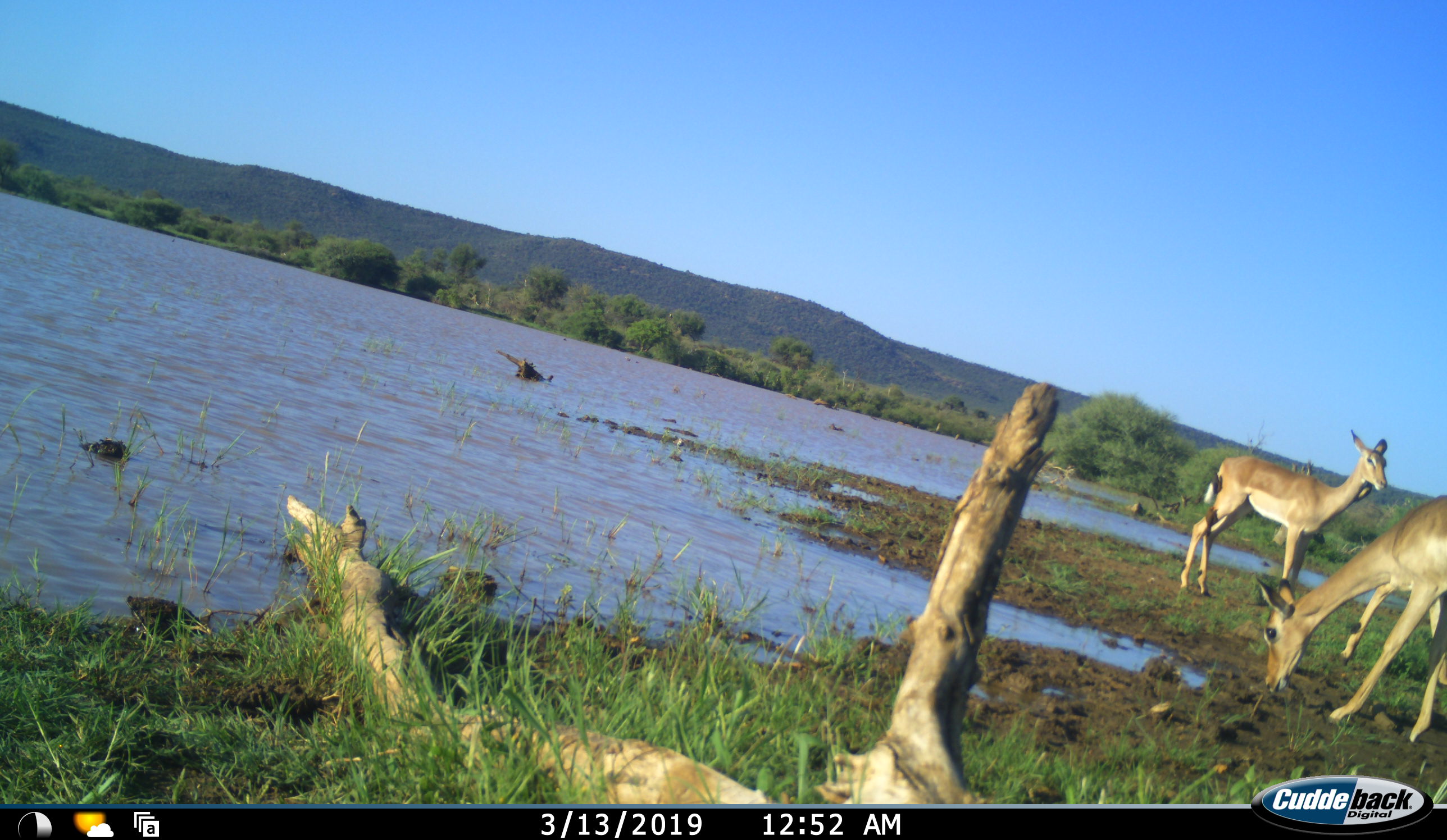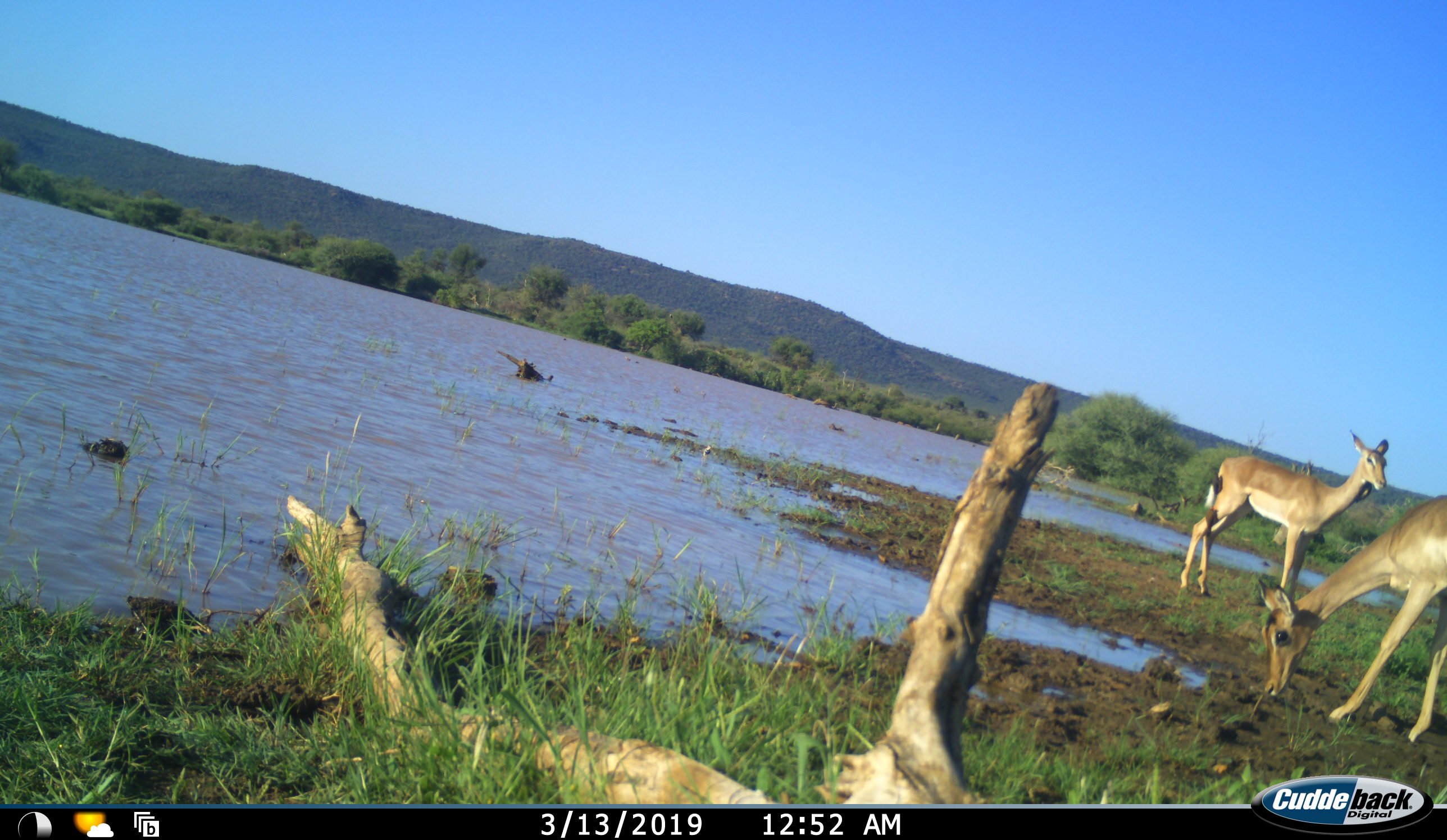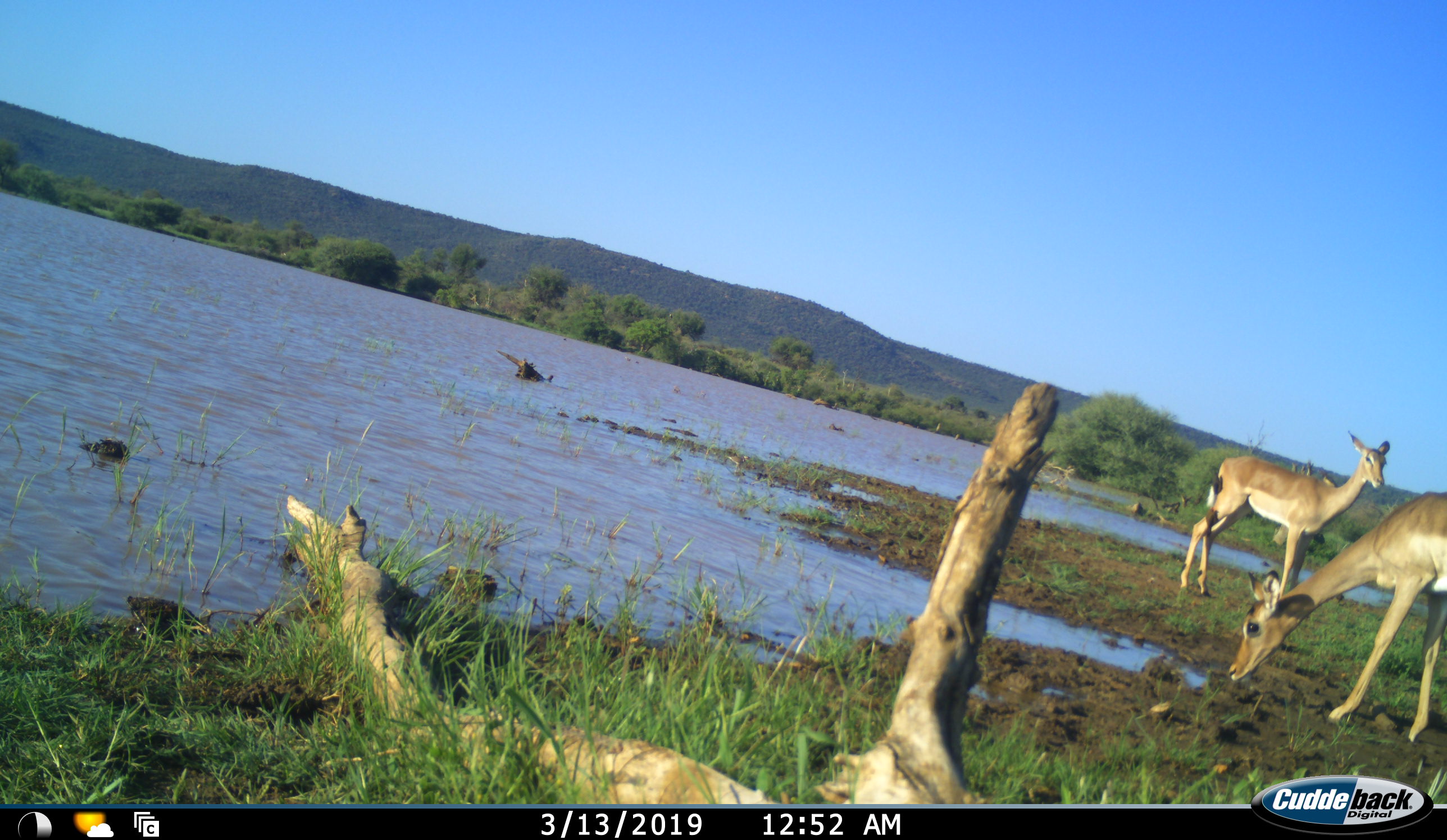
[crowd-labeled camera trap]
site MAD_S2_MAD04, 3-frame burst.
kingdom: Animalia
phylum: Chordata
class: Mammalia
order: Artiodactyla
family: Bovidae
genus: Aepyceros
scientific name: Aepyceros melampus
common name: impala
Impala (Aepyceros melampus), count 2. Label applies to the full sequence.